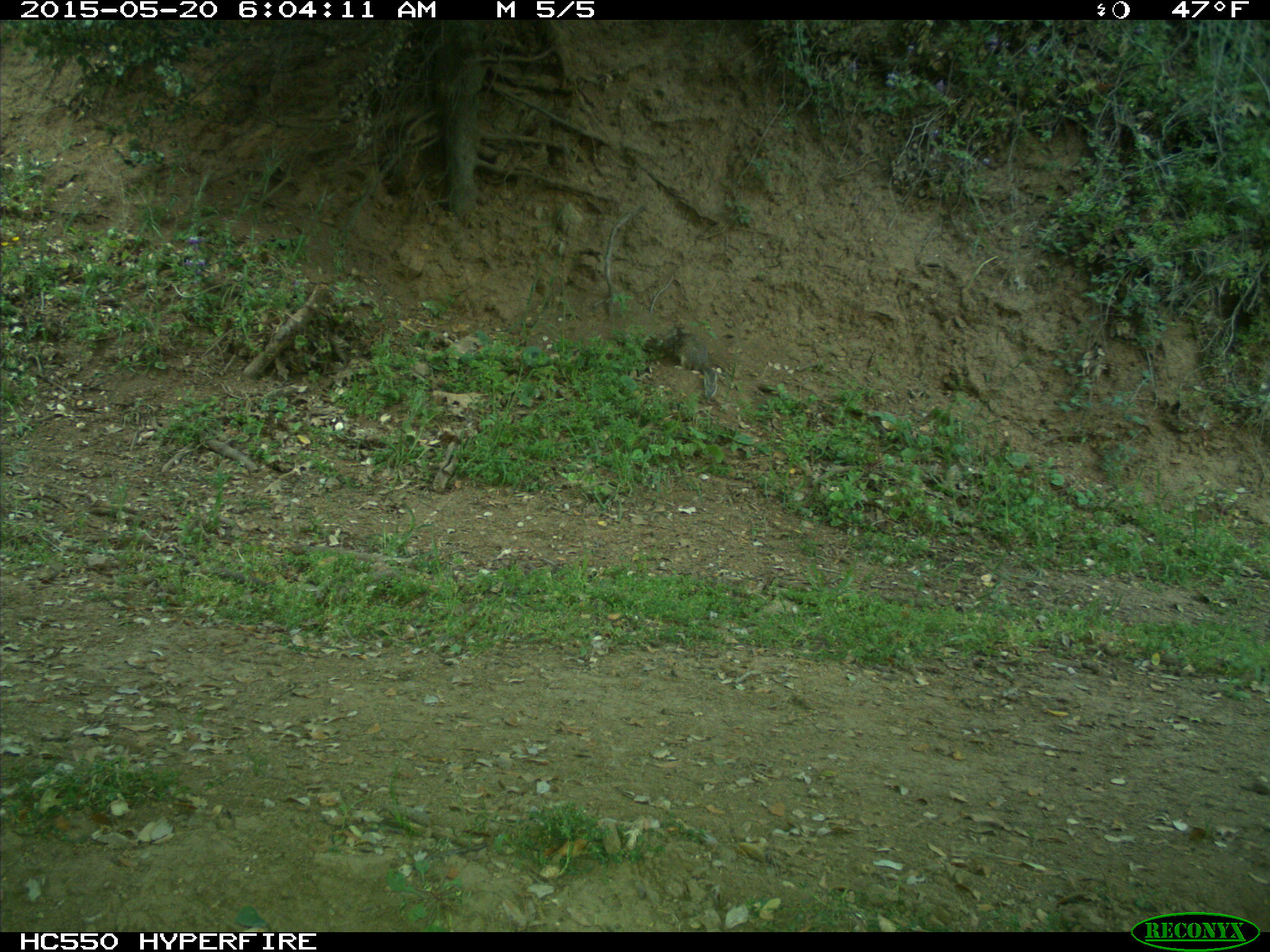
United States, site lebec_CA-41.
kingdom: Animalia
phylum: Chordata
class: Mammalia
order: Rodentia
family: Sciuridae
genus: Otospermophilus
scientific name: Otospermophilus beecheyi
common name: california ground squirrel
Otospermophilus beecheyi (california ground squirrel).